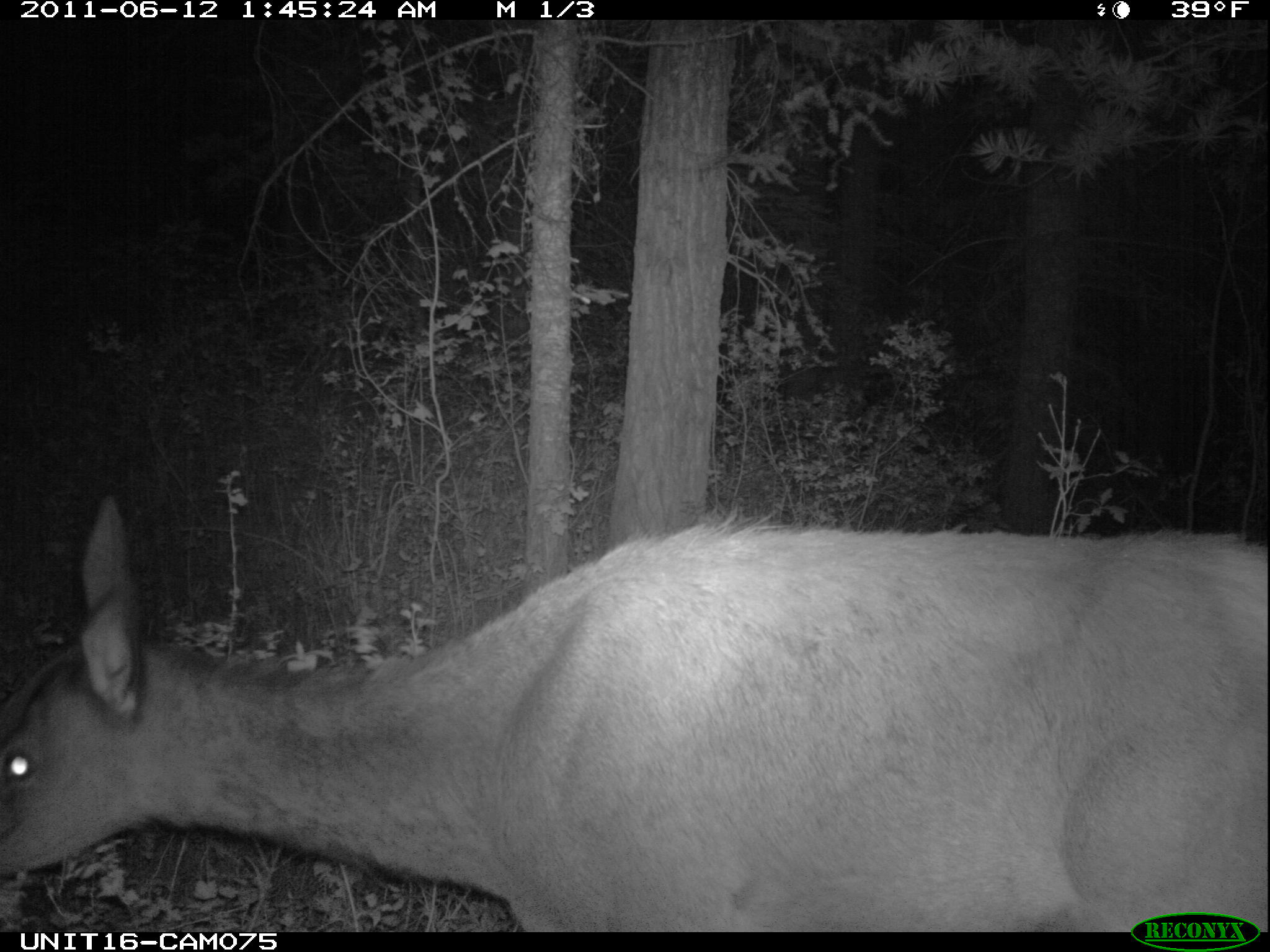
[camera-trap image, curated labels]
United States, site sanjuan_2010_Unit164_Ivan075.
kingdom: Animalia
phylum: Chordata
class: Mammalia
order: Artiodactyla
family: Cervidae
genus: Cervus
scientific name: Cervus elaphus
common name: red deer